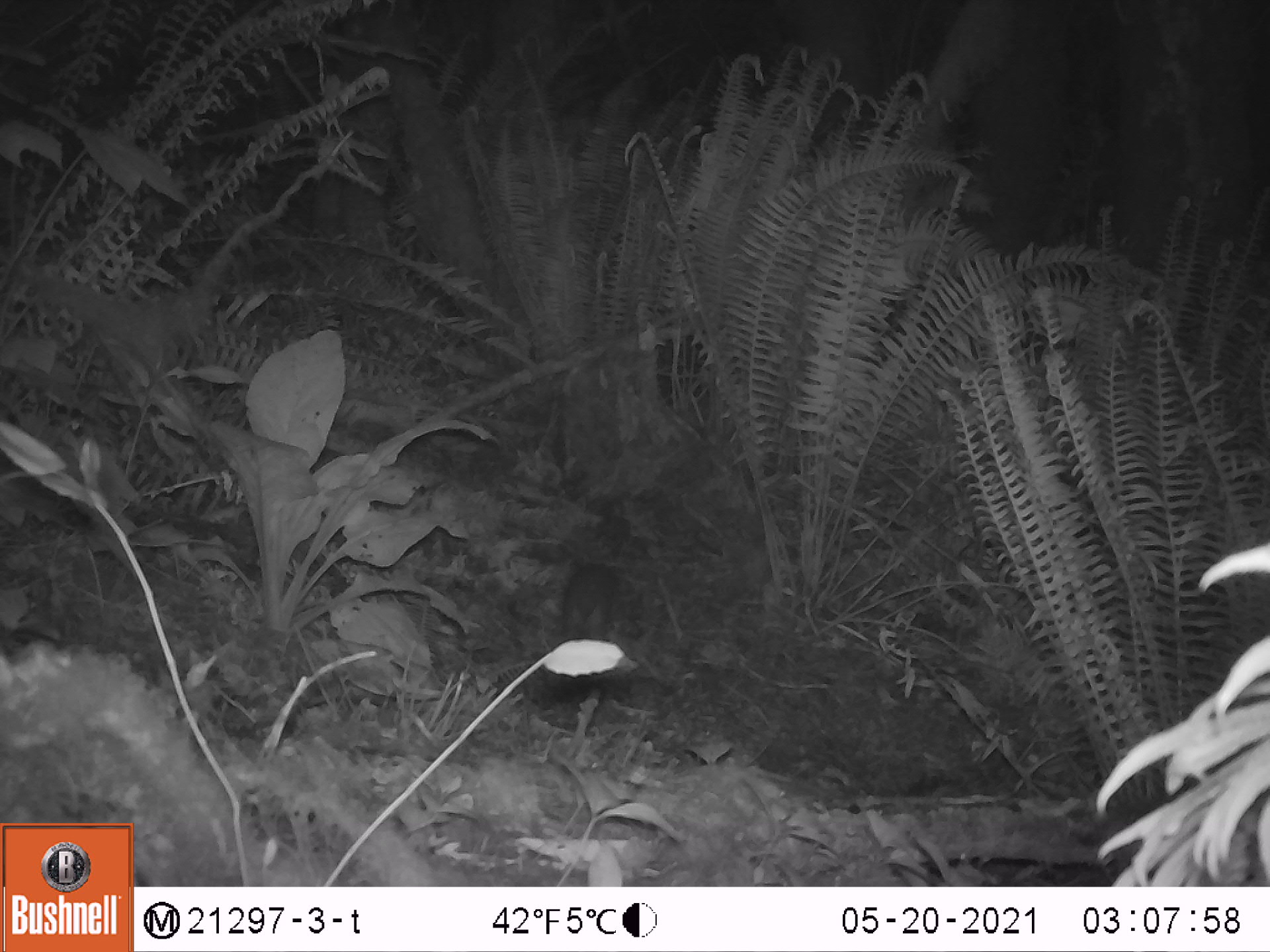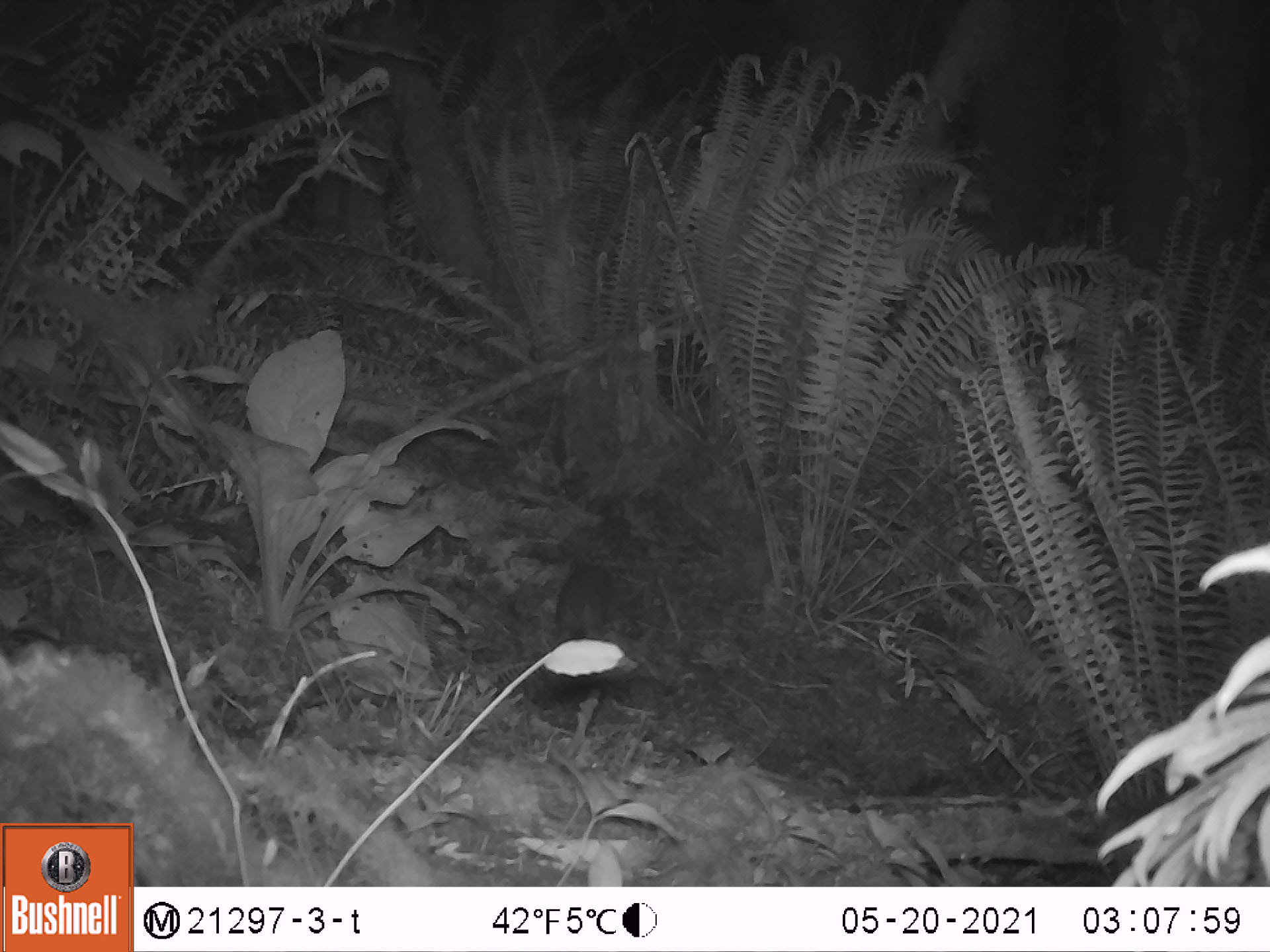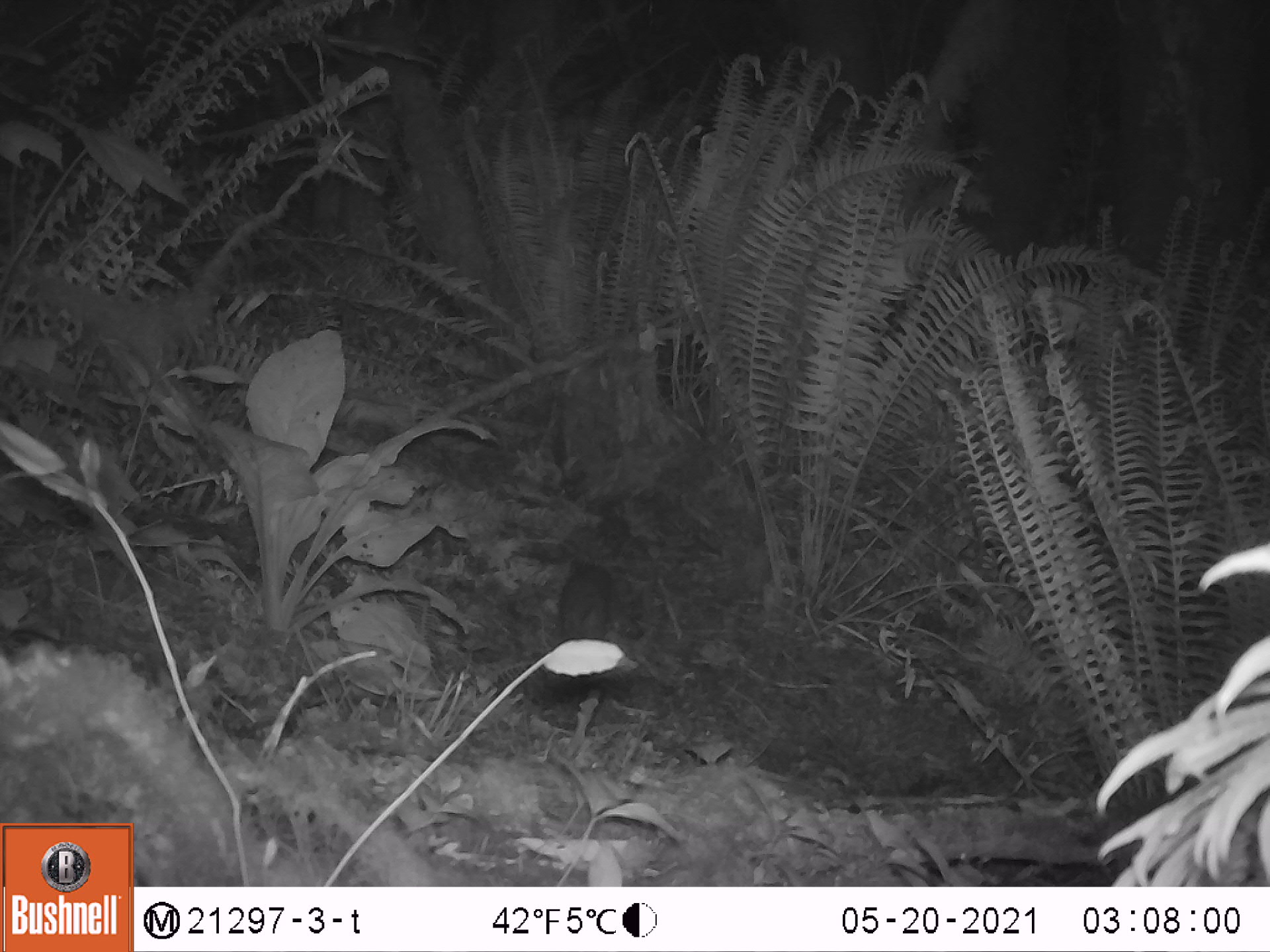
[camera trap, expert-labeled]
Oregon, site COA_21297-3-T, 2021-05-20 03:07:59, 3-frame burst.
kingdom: Animalia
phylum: Chordata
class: Mammalia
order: Lagomorpha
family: Leporidae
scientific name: Leporidae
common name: hares and rabbits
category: leporidae family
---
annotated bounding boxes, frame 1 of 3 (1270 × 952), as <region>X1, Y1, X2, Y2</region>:
leporidae family: <region>545, 556, 626, 647</region>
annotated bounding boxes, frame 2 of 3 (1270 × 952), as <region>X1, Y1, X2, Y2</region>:
leporidae family: <region>549, 555, 619, 649</region>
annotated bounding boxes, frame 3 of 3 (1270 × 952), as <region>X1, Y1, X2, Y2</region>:
leporidae family: <region>550, 556, 619, 652</region>